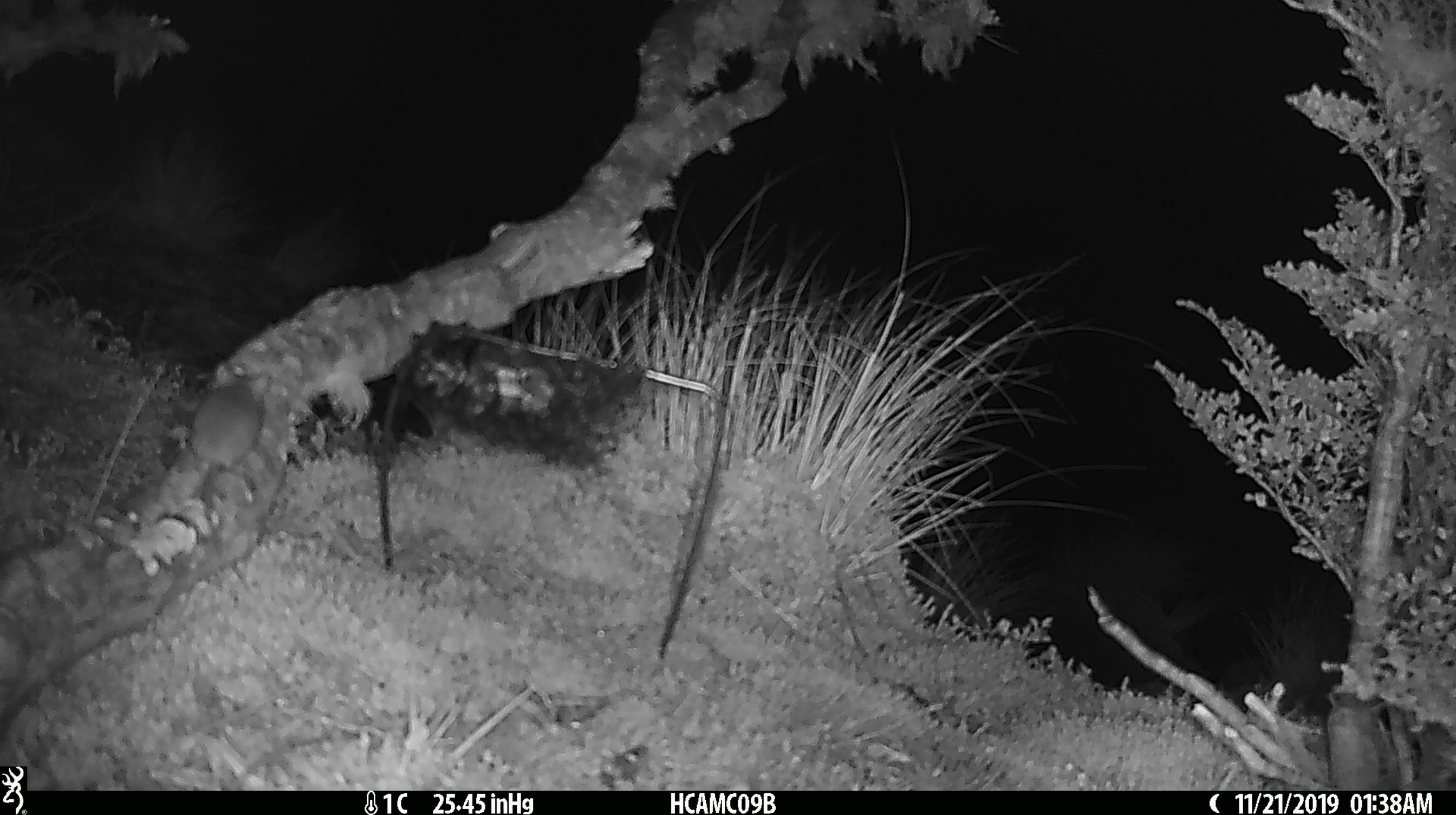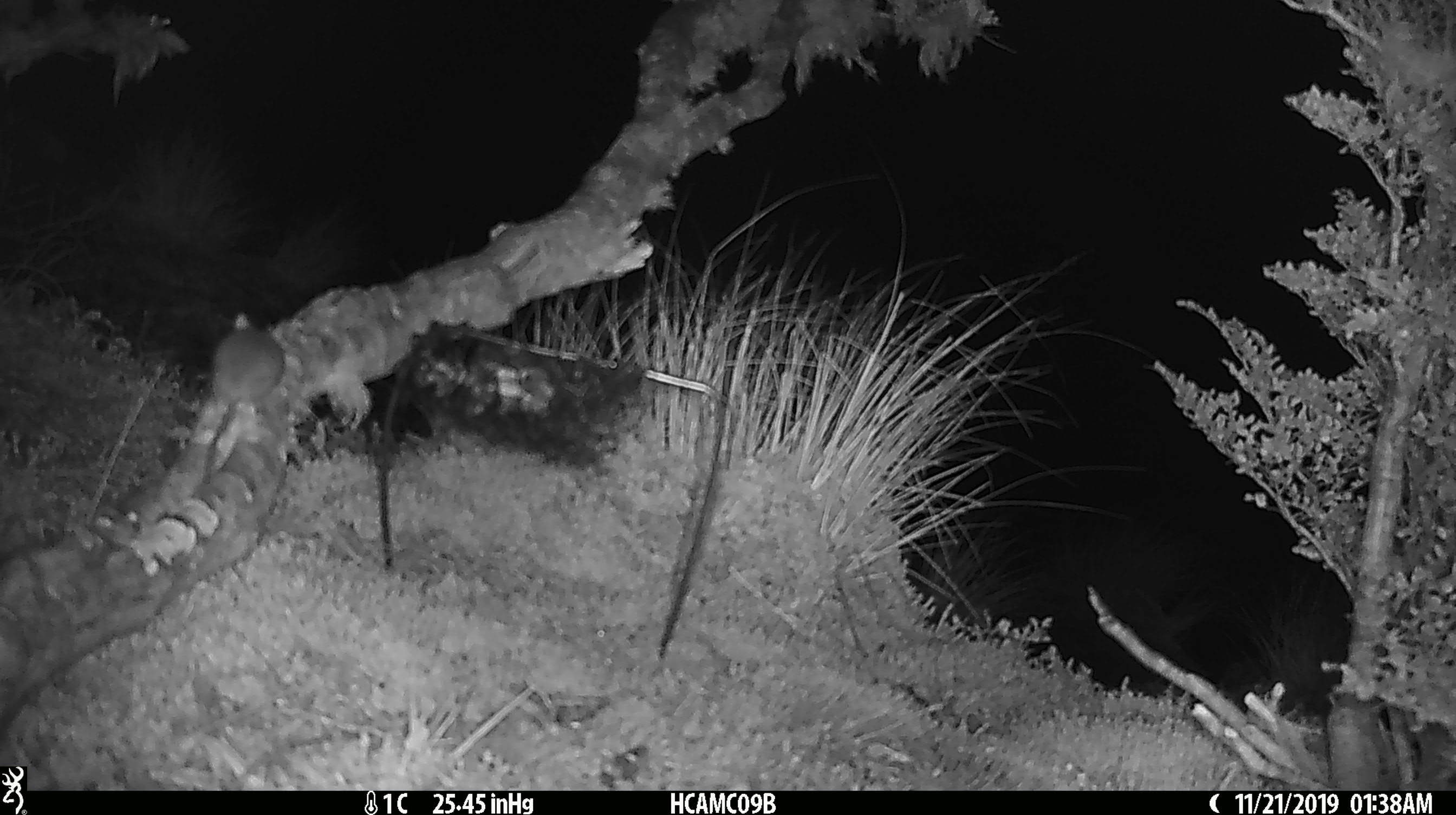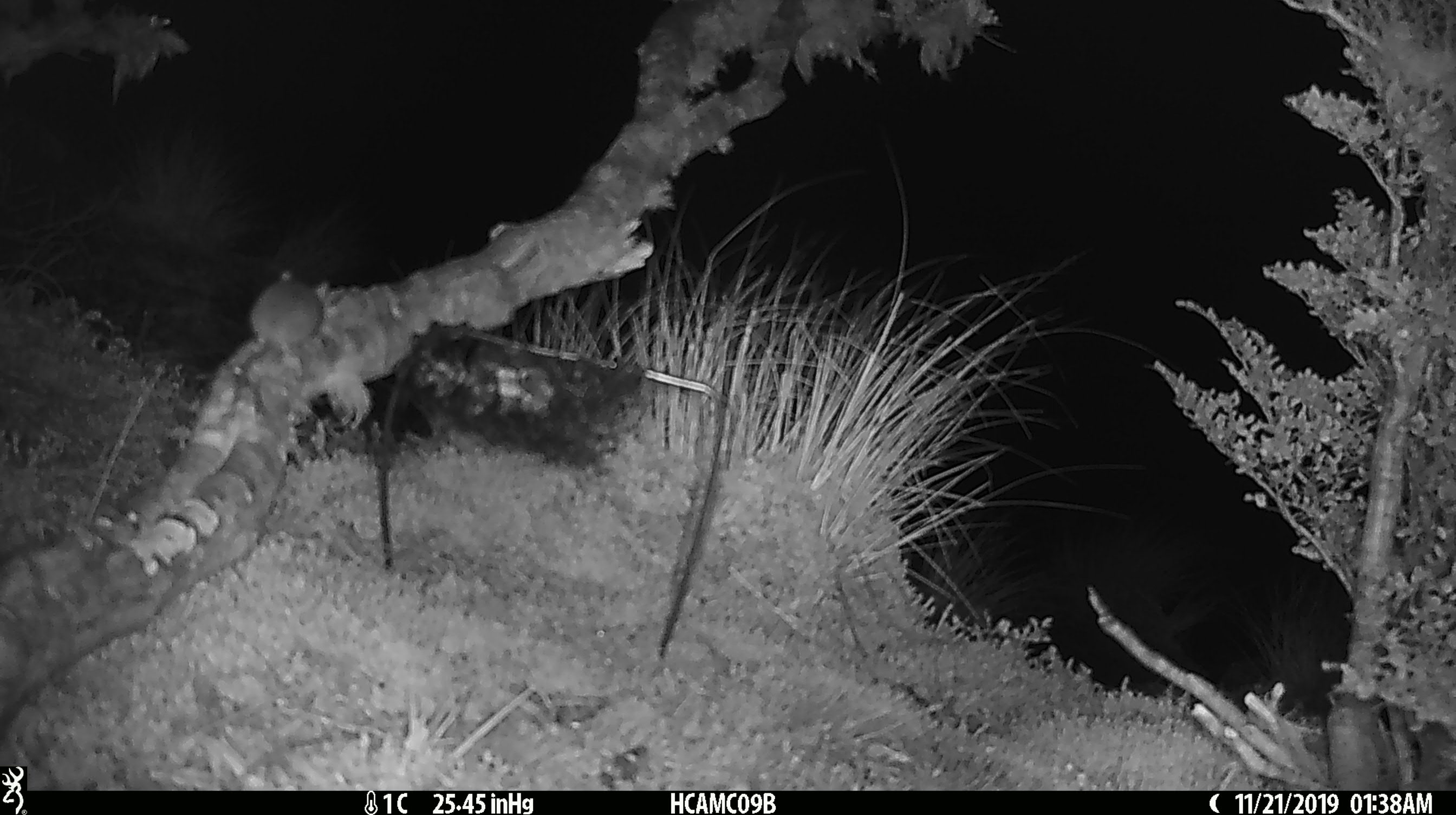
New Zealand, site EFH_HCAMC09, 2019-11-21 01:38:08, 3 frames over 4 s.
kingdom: Animalia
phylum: Chordata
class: Mammalia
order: Rodentia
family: Muridae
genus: Mus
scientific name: Mus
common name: mouse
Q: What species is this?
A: Mouse (Mus).